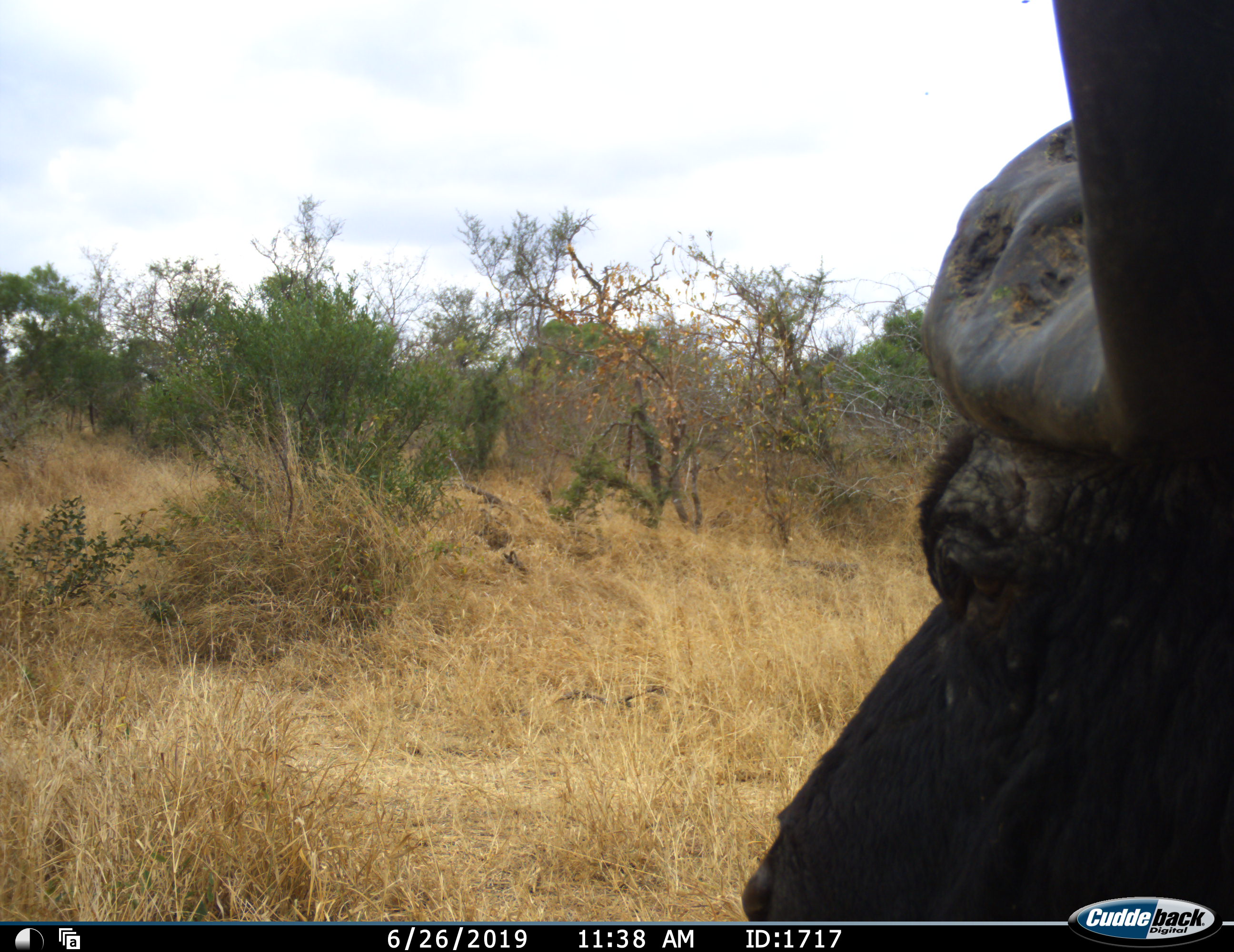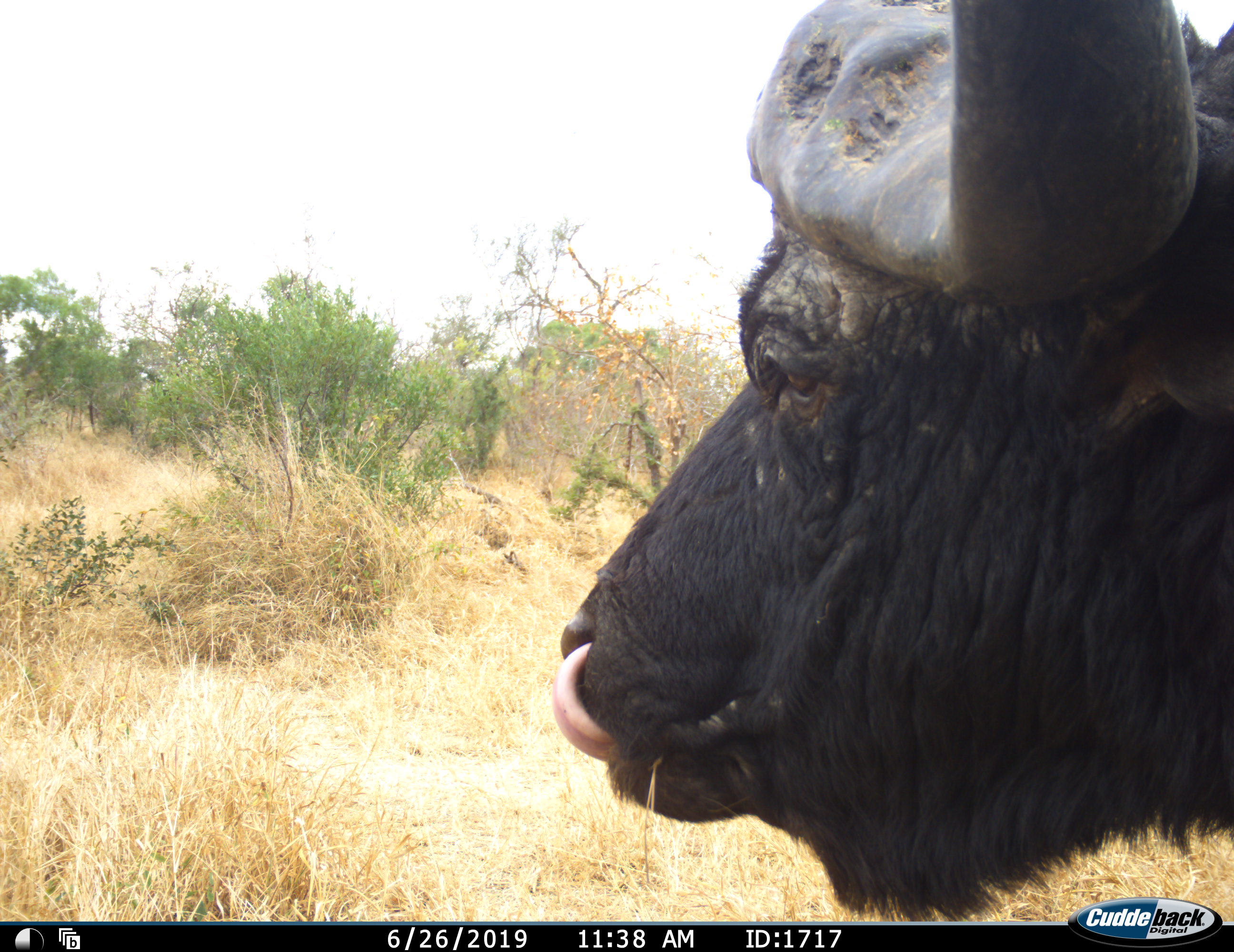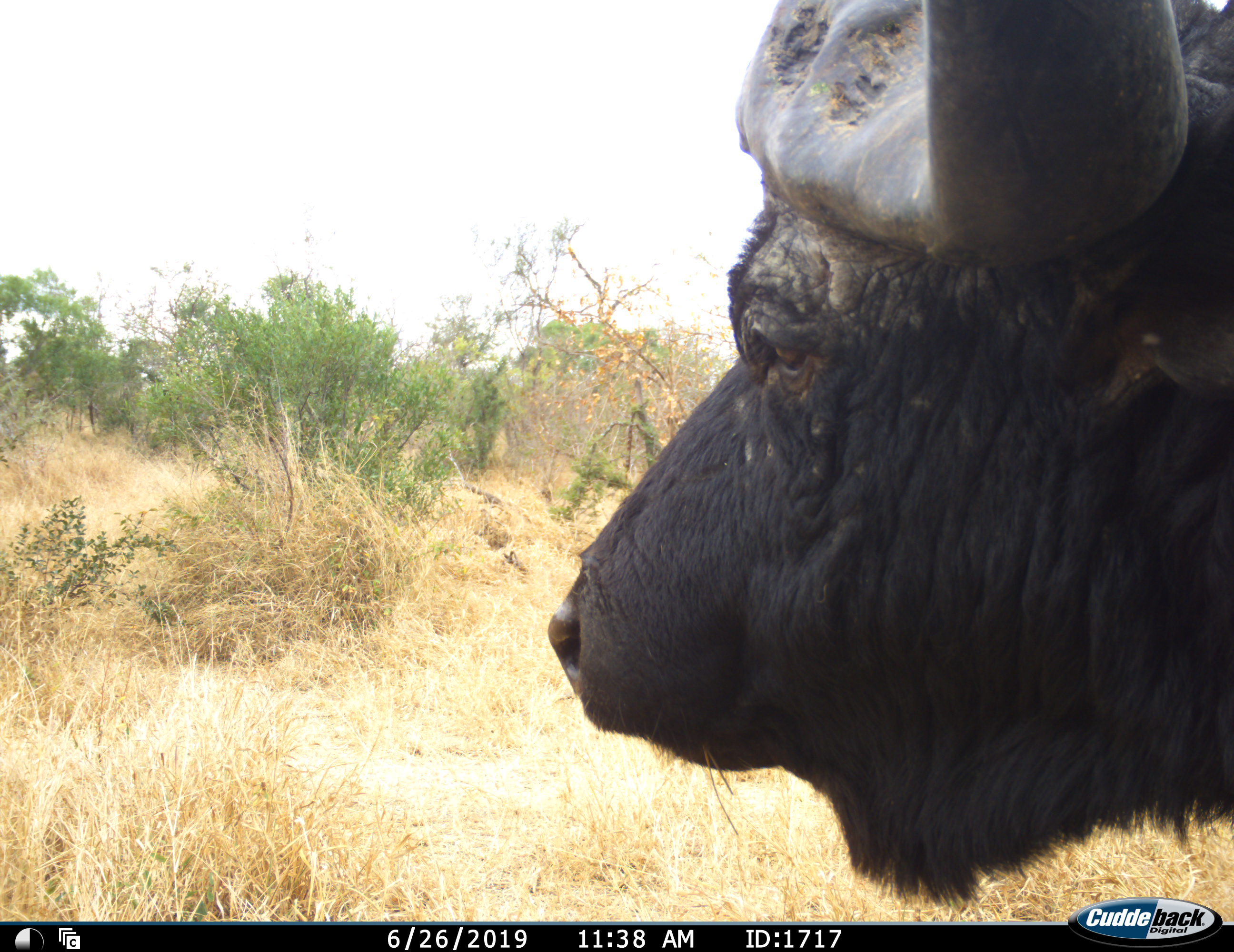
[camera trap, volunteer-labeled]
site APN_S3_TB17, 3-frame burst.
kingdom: Animalia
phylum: Chordata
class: Mammalia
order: Artiodactyla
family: Bovidae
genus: Syncerus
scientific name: Syncerus caffer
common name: african buffalo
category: buffalo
Buffalo (african buffalo) (Syncerus caffer), count 1. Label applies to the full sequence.